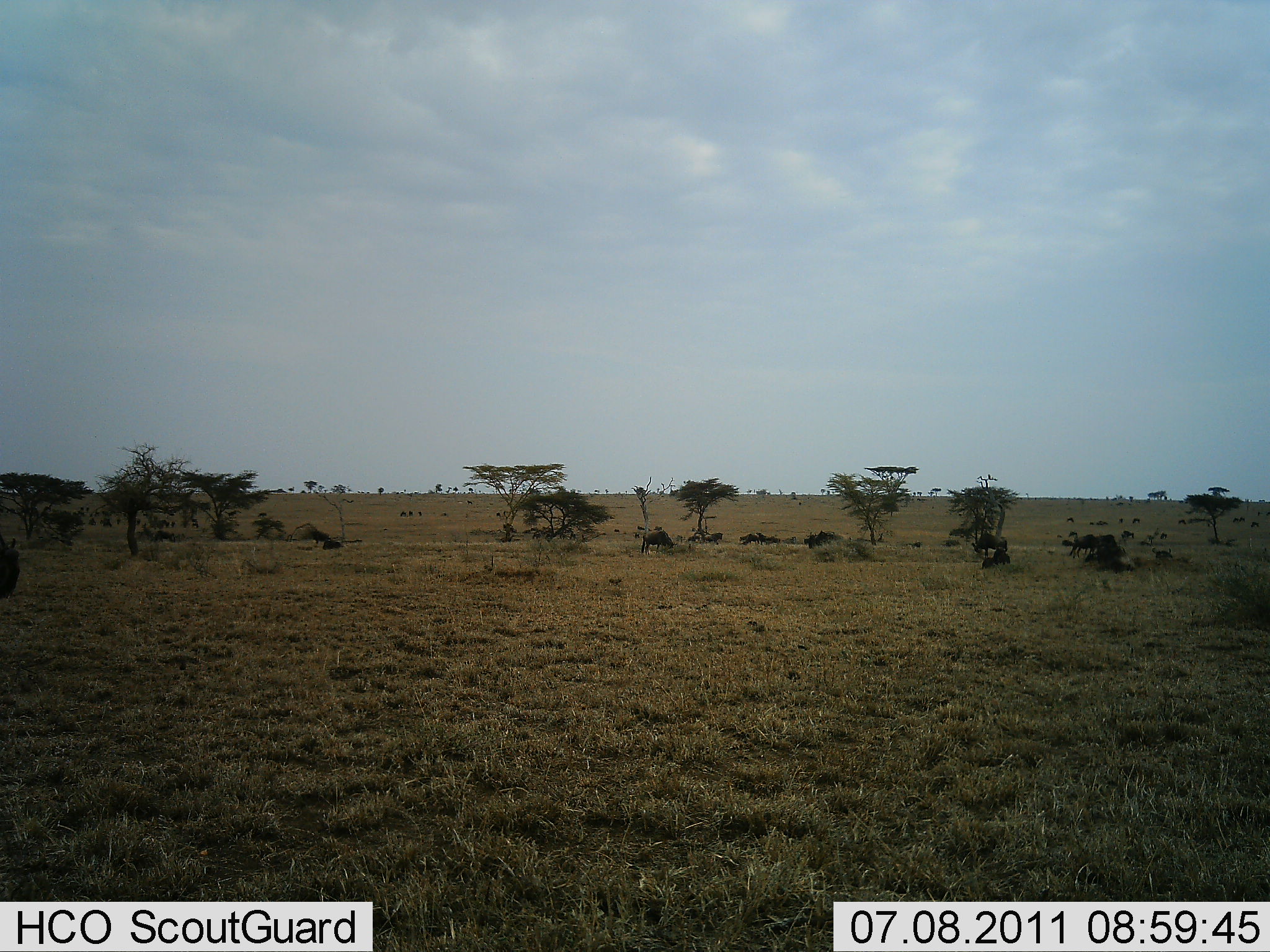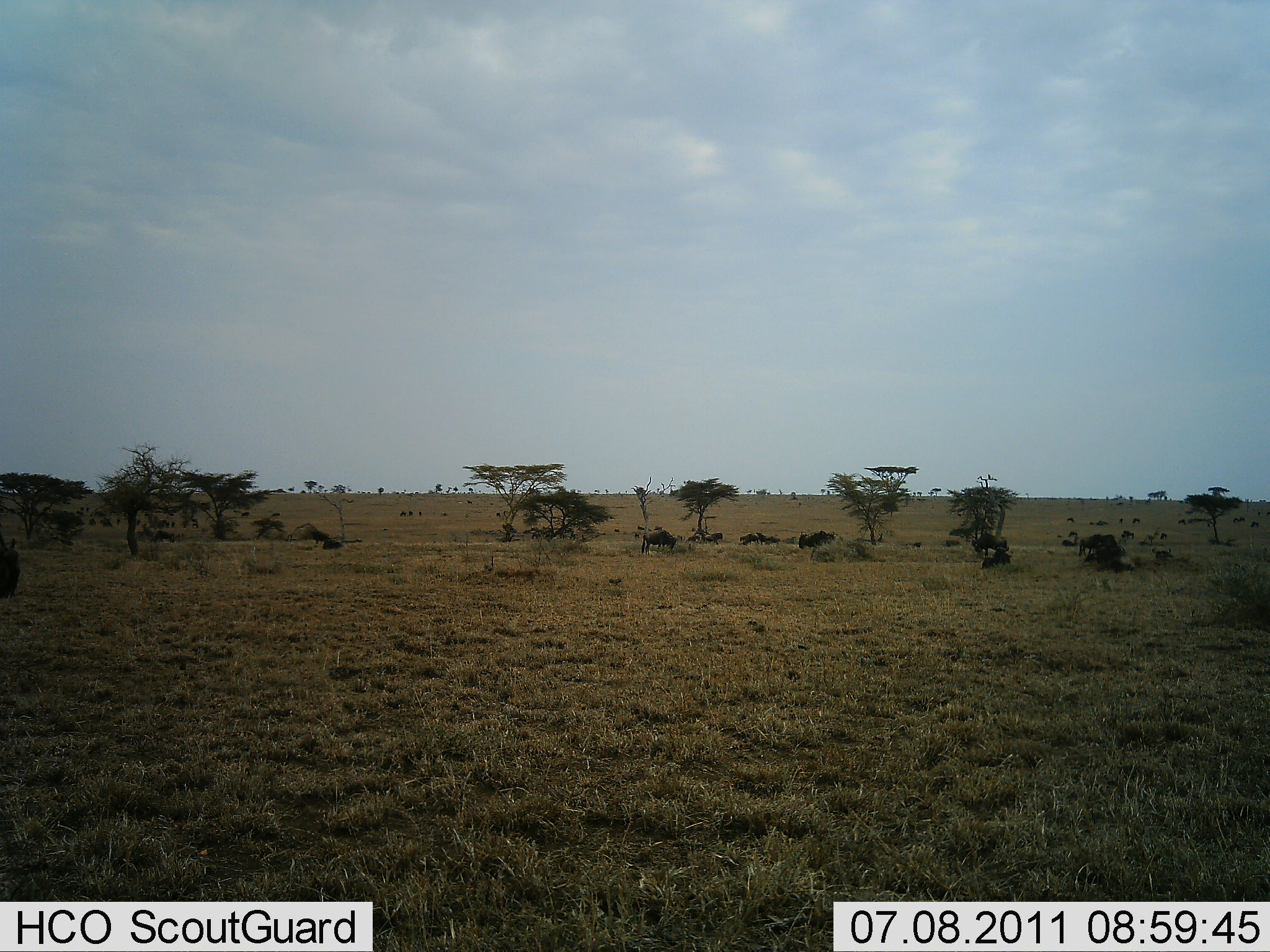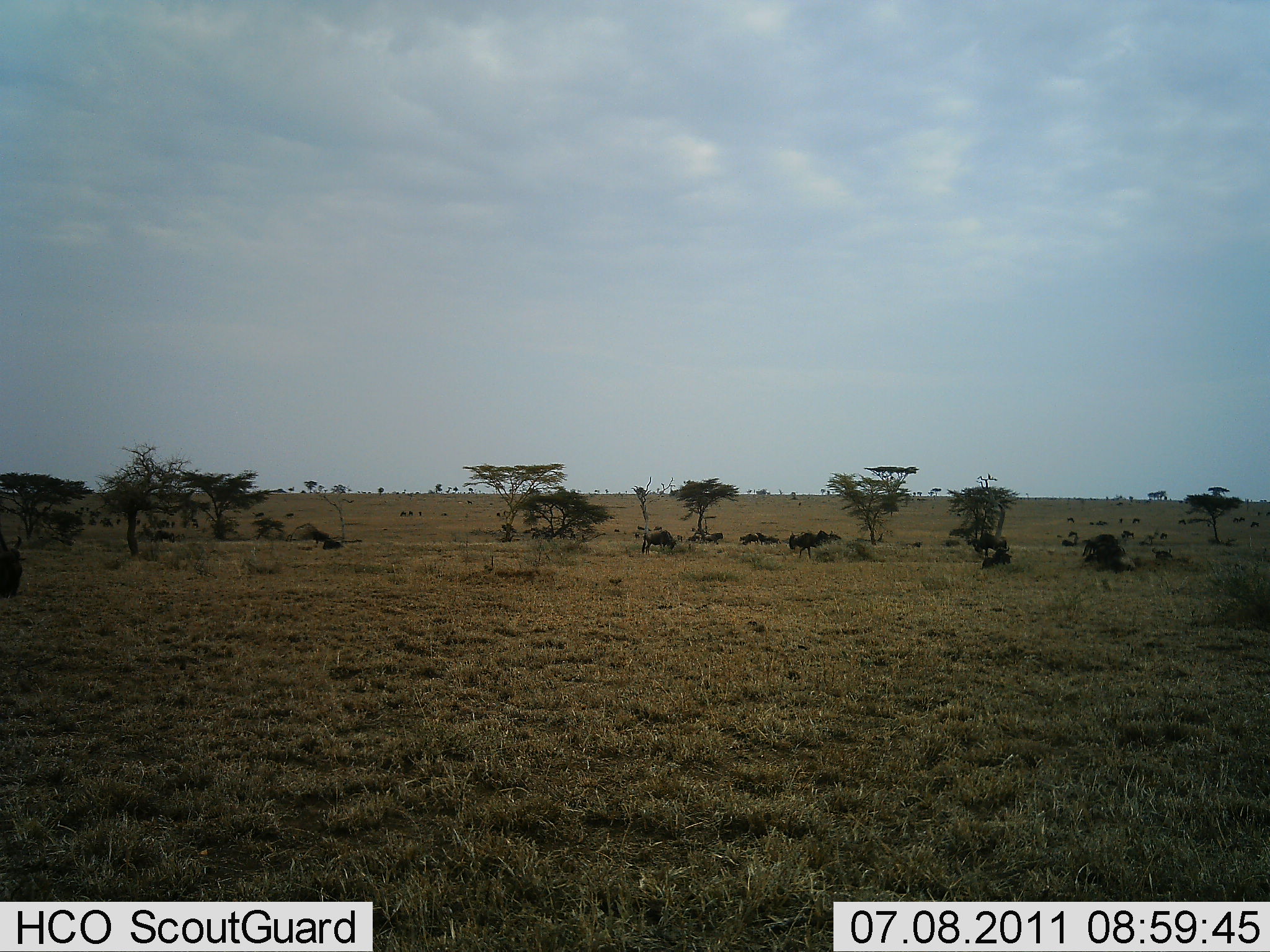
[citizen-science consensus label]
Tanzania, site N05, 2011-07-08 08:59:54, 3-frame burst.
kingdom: Animalia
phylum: Chordata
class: Mammalia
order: Artiodactyla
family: Bovidae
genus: Connochaetes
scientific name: Connochaetes taurinus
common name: blue wildebeest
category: wildebeest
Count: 11-50.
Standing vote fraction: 38%.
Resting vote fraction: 8%.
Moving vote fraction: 31%.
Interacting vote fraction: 0%.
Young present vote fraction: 0%.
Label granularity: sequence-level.